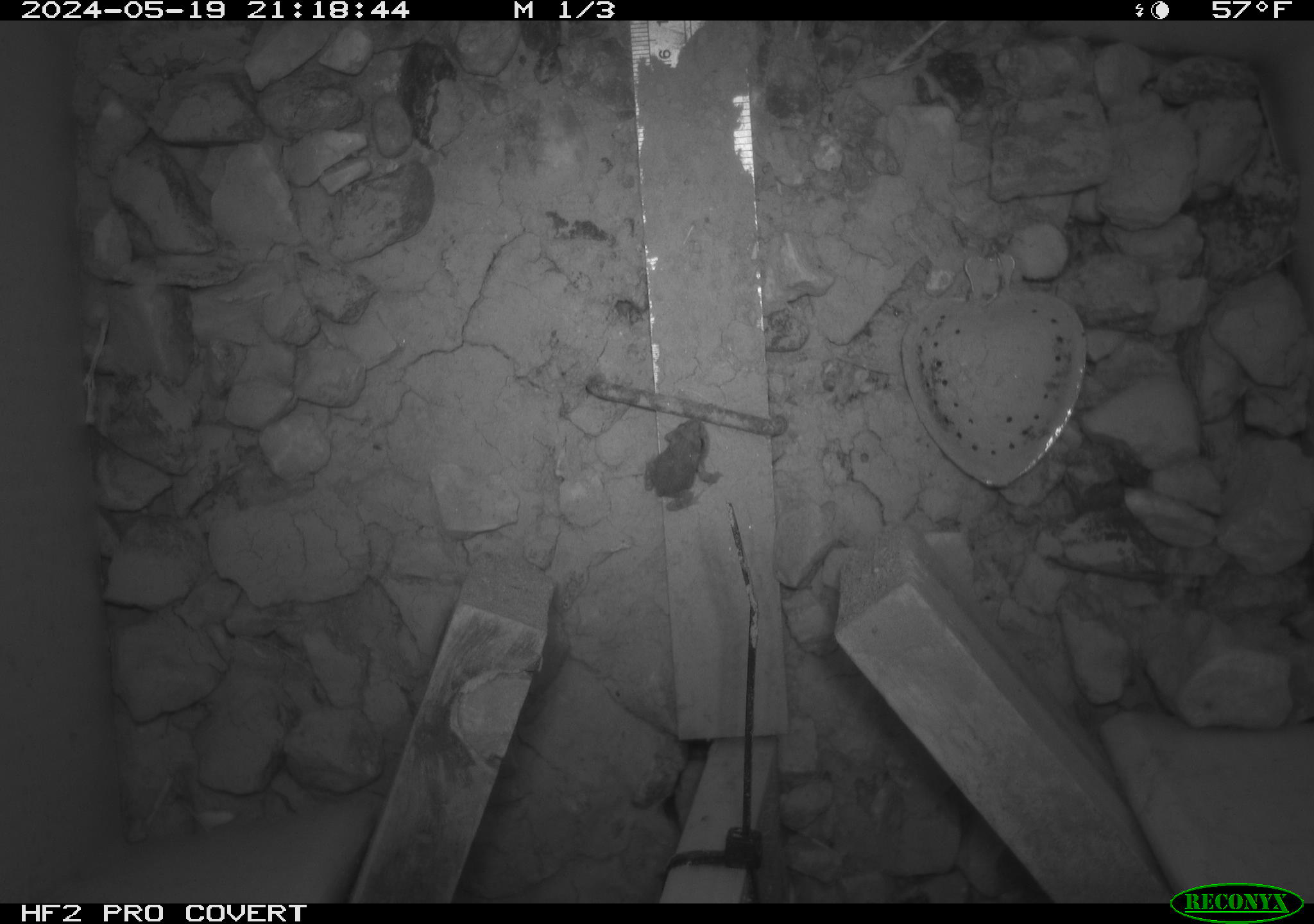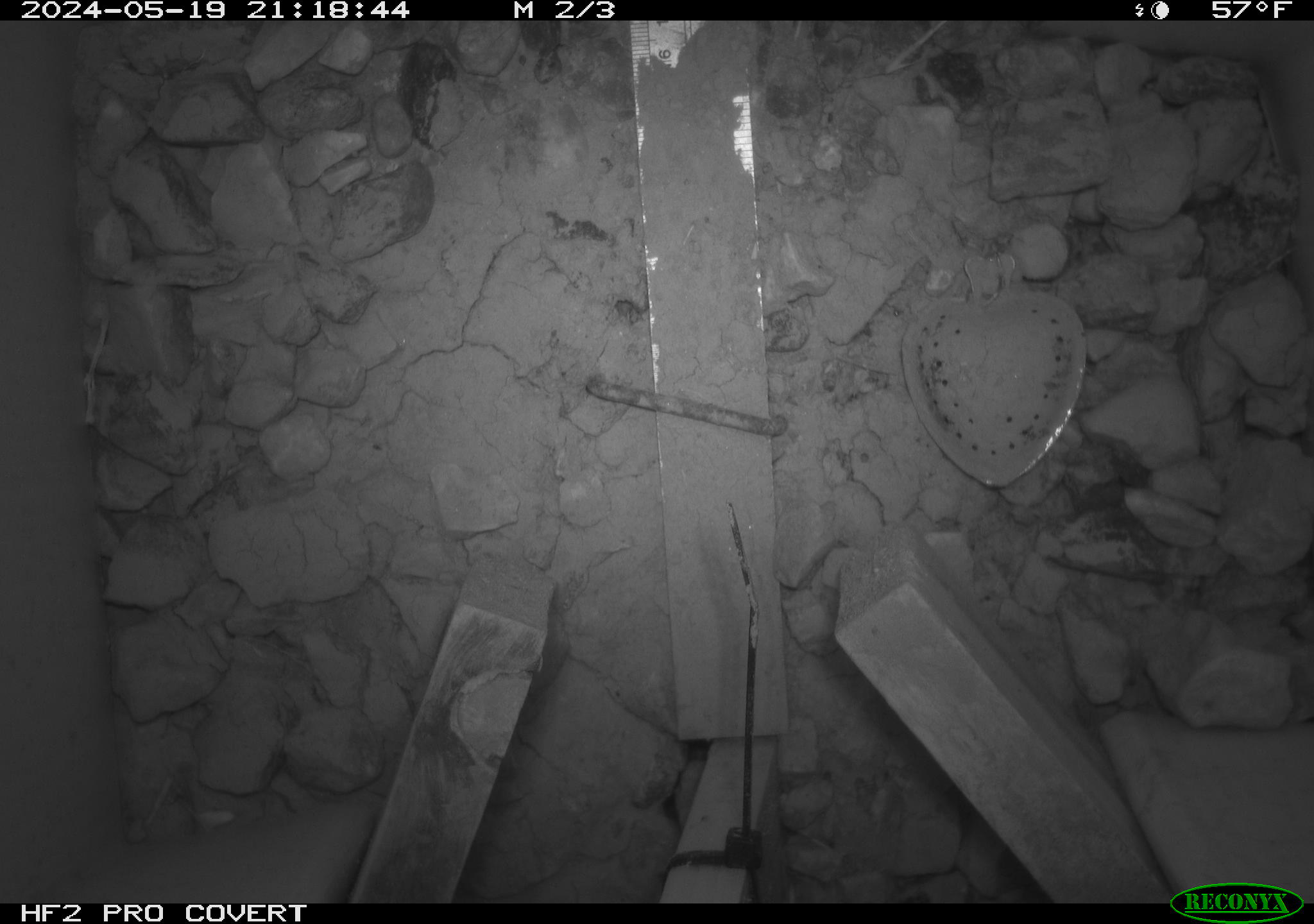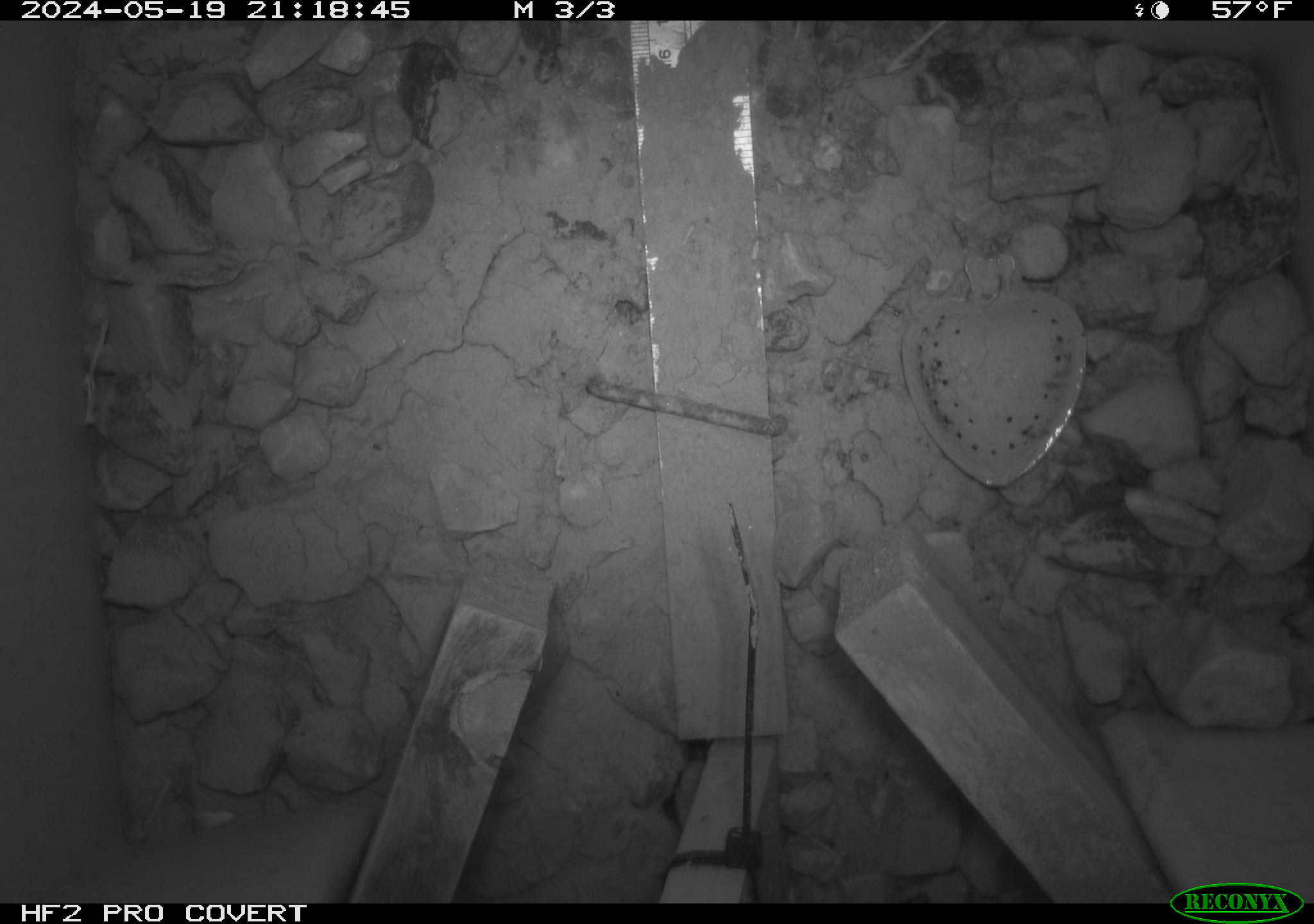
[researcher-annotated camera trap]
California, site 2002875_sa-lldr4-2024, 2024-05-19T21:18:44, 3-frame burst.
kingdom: Animalia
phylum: Chordata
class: Amphibia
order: Anura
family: Bufonidae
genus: Anaxyrus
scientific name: Anaxyrus boreas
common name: western toad